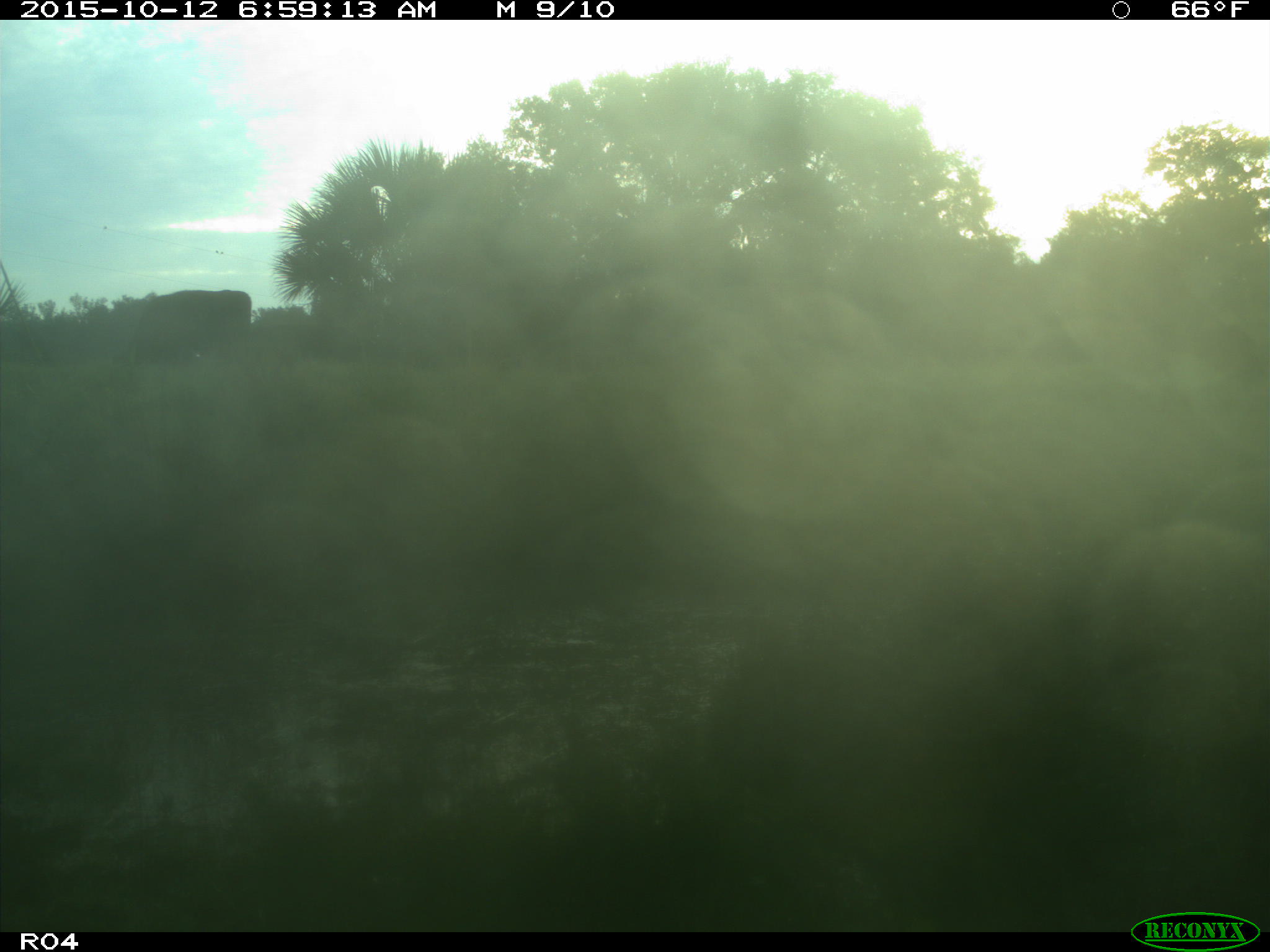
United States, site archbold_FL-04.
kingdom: Animalia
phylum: Chordata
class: Mammalia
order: Artiodactyla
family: Bovidae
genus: Bos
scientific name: Bos taurus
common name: domestic cow